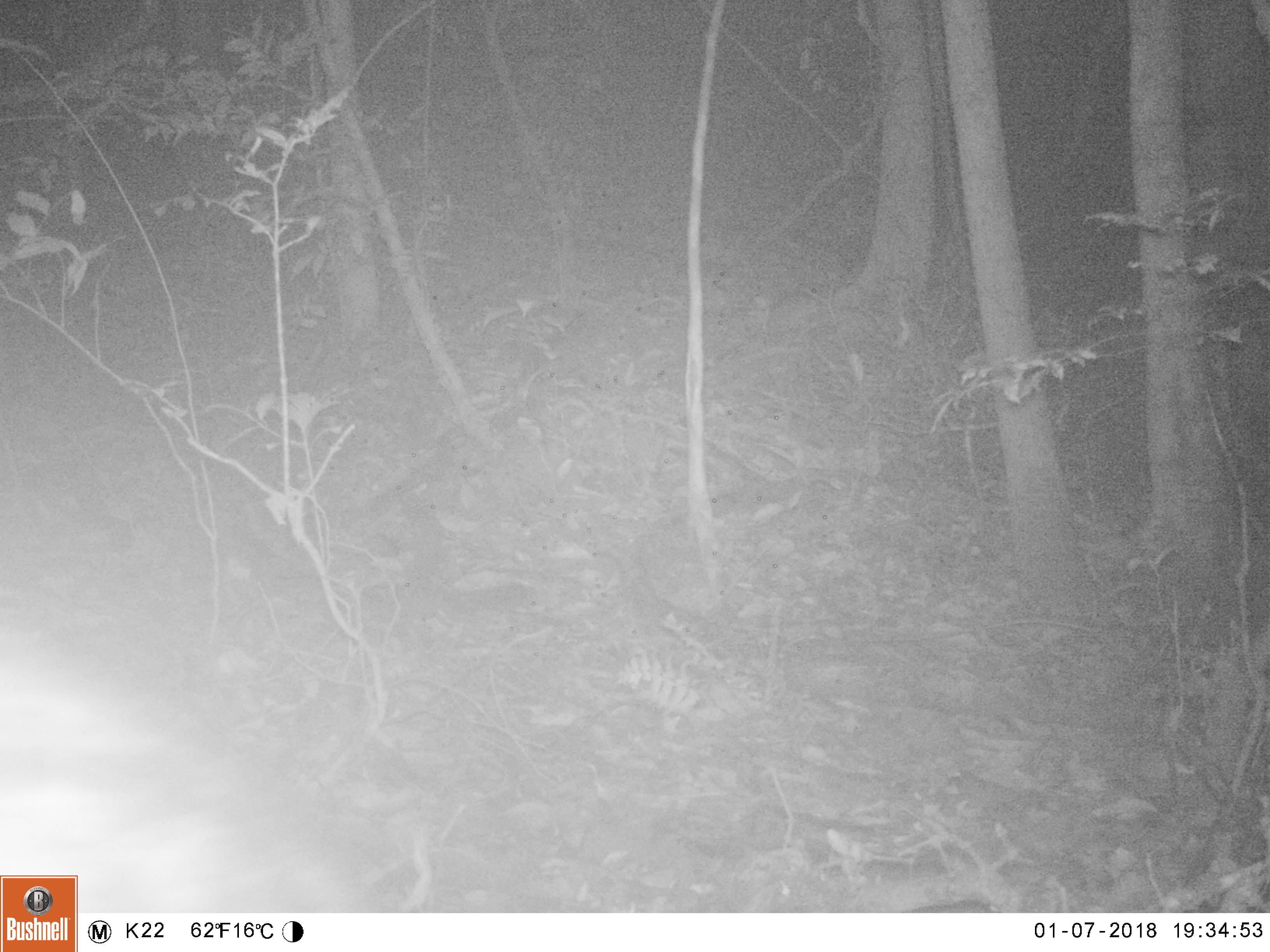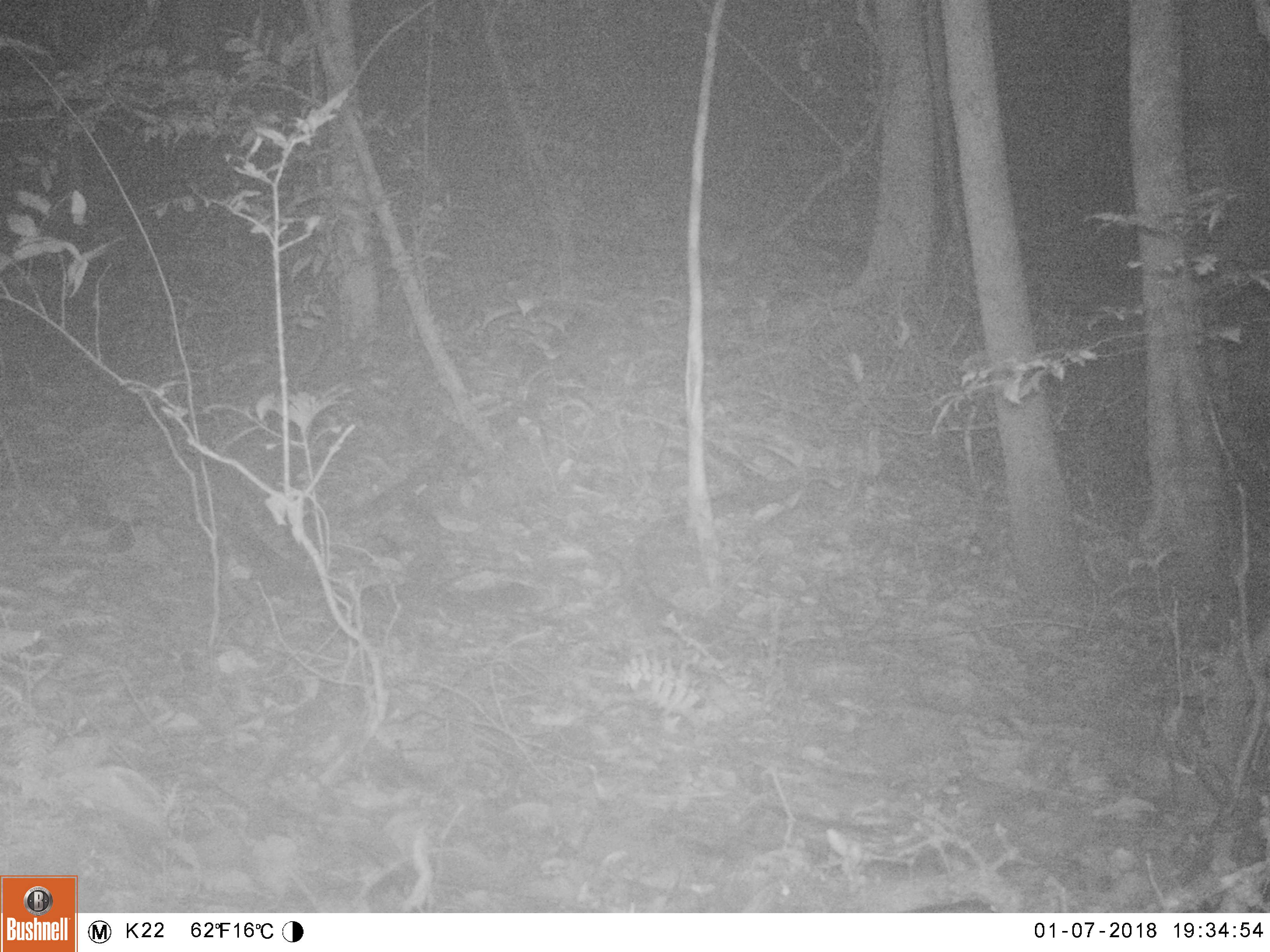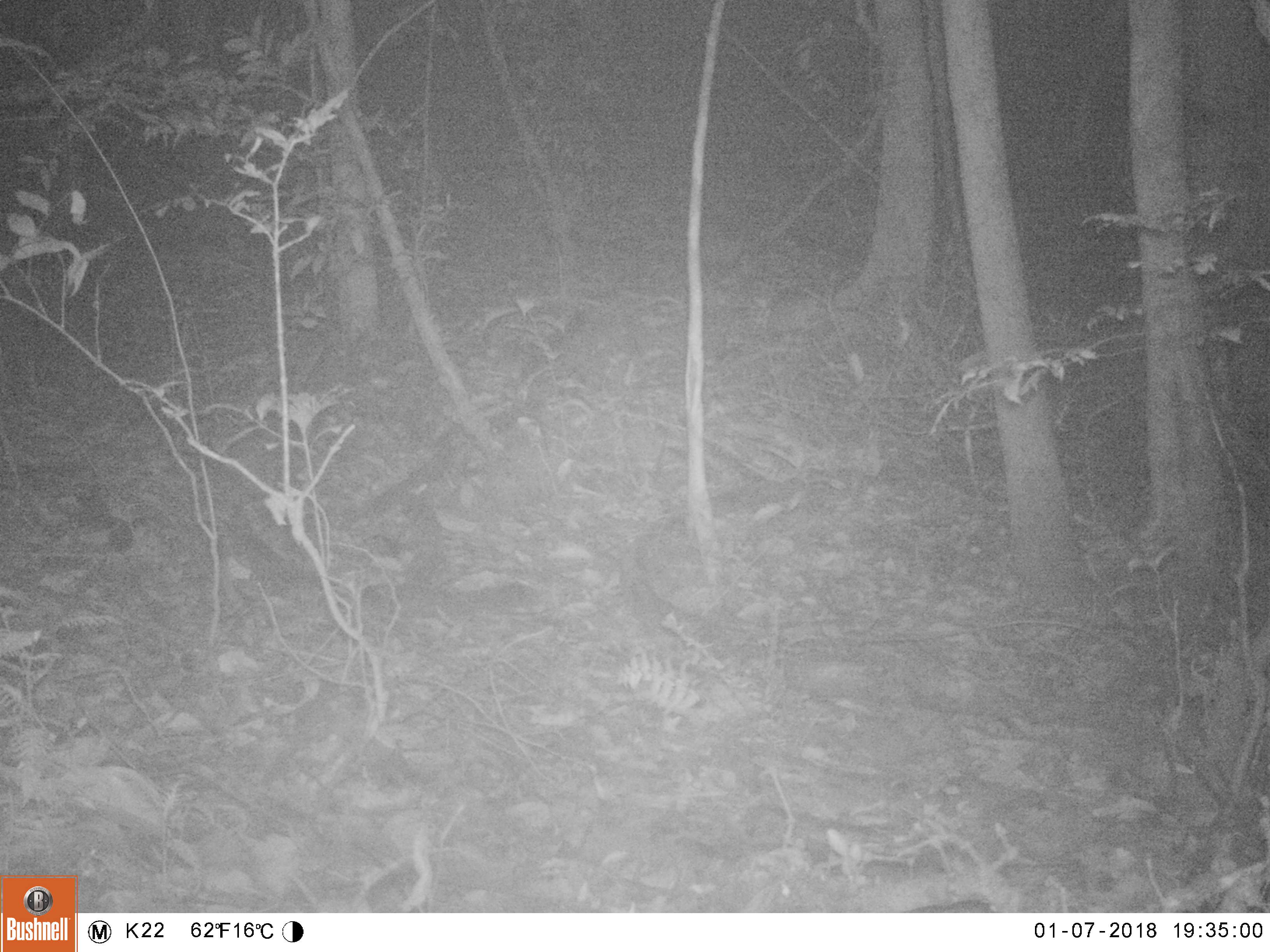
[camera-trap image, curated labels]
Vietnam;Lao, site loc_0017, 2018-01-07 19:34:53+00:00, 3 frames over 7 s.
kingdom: Animalia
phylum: Chordata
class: Mammalia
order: Carnivora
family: Viverridae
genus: Paradoxurus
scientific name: Paradoxurus hermaphroditus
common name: common palm civet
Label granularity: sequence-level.